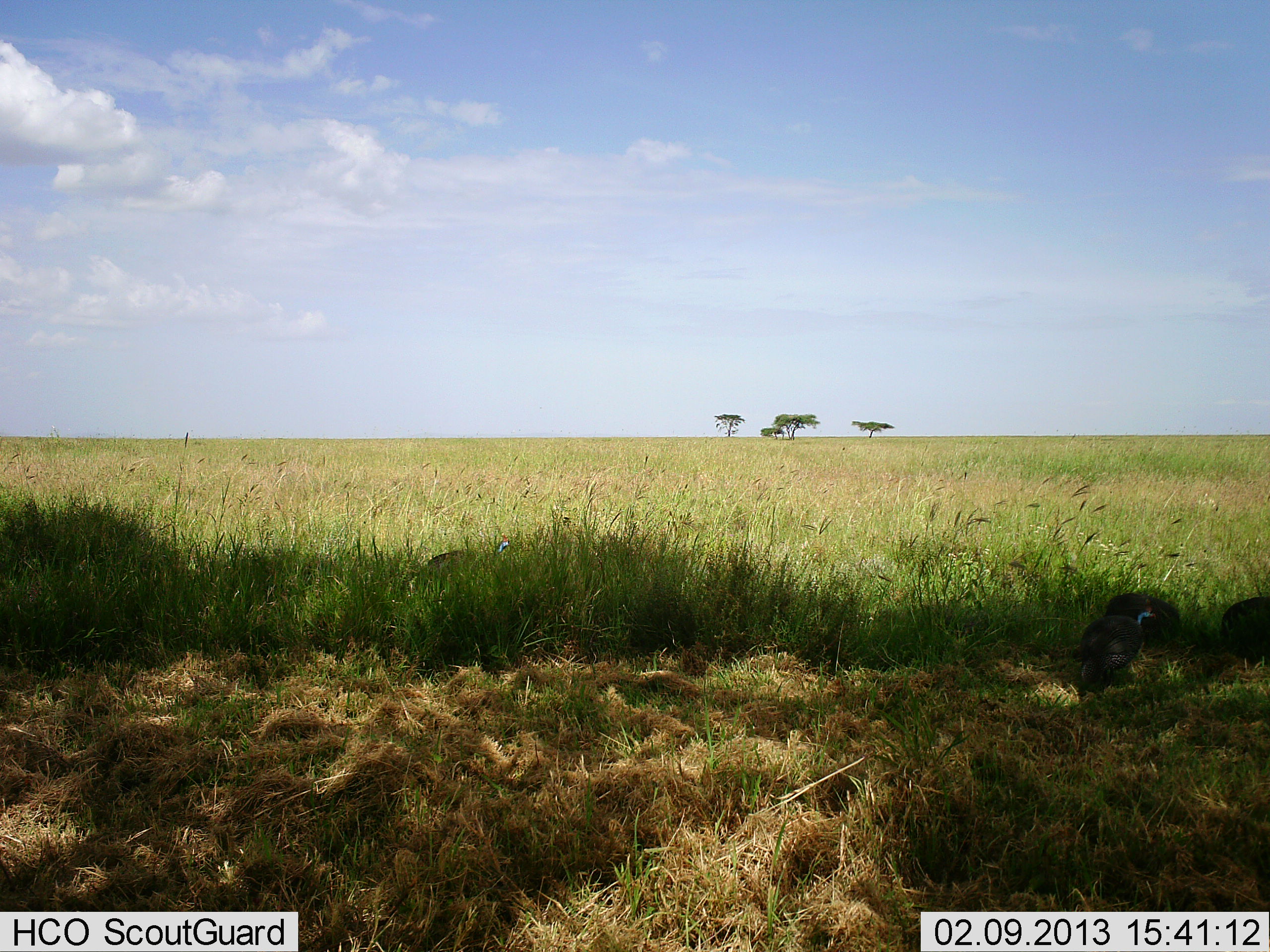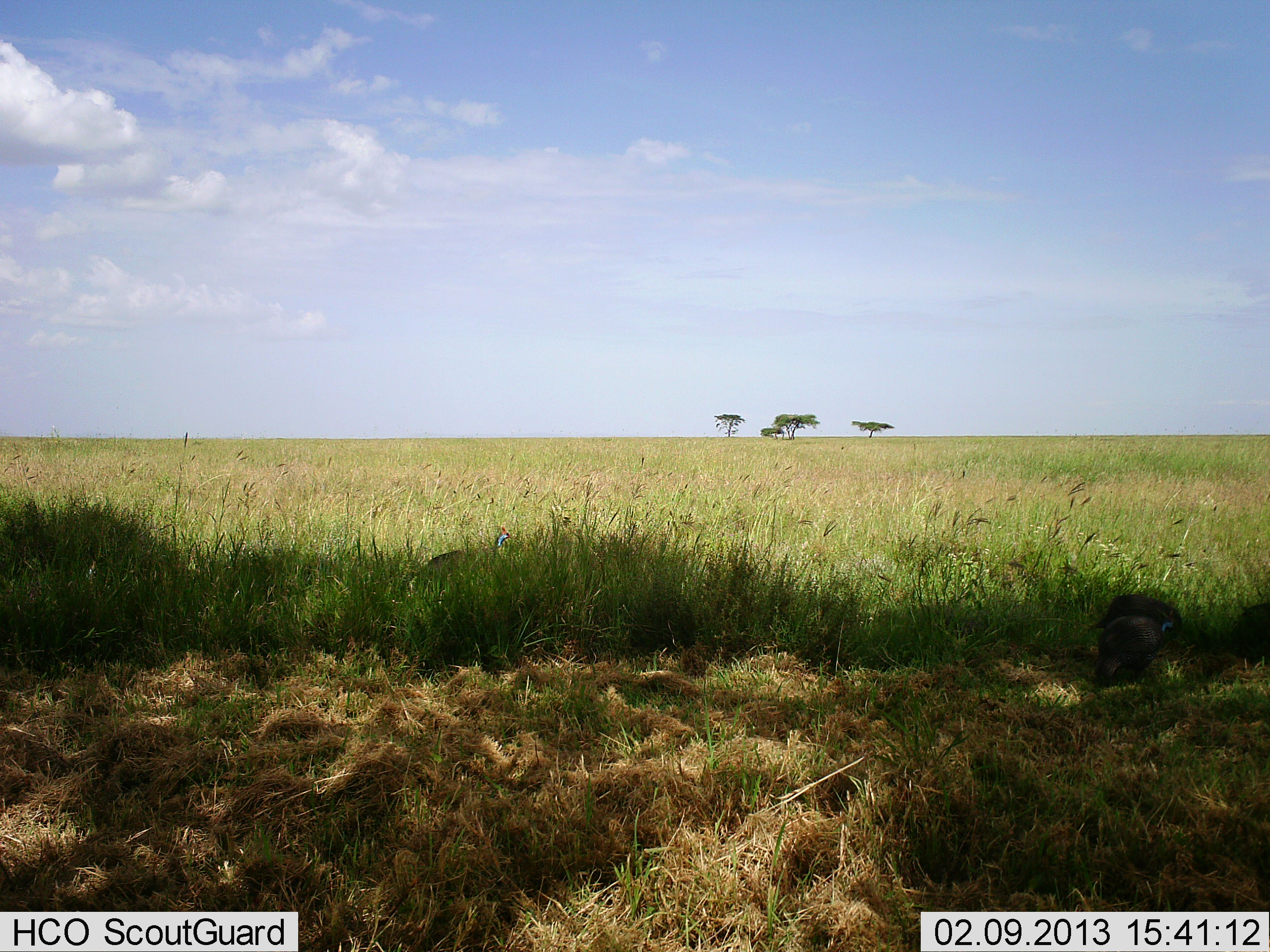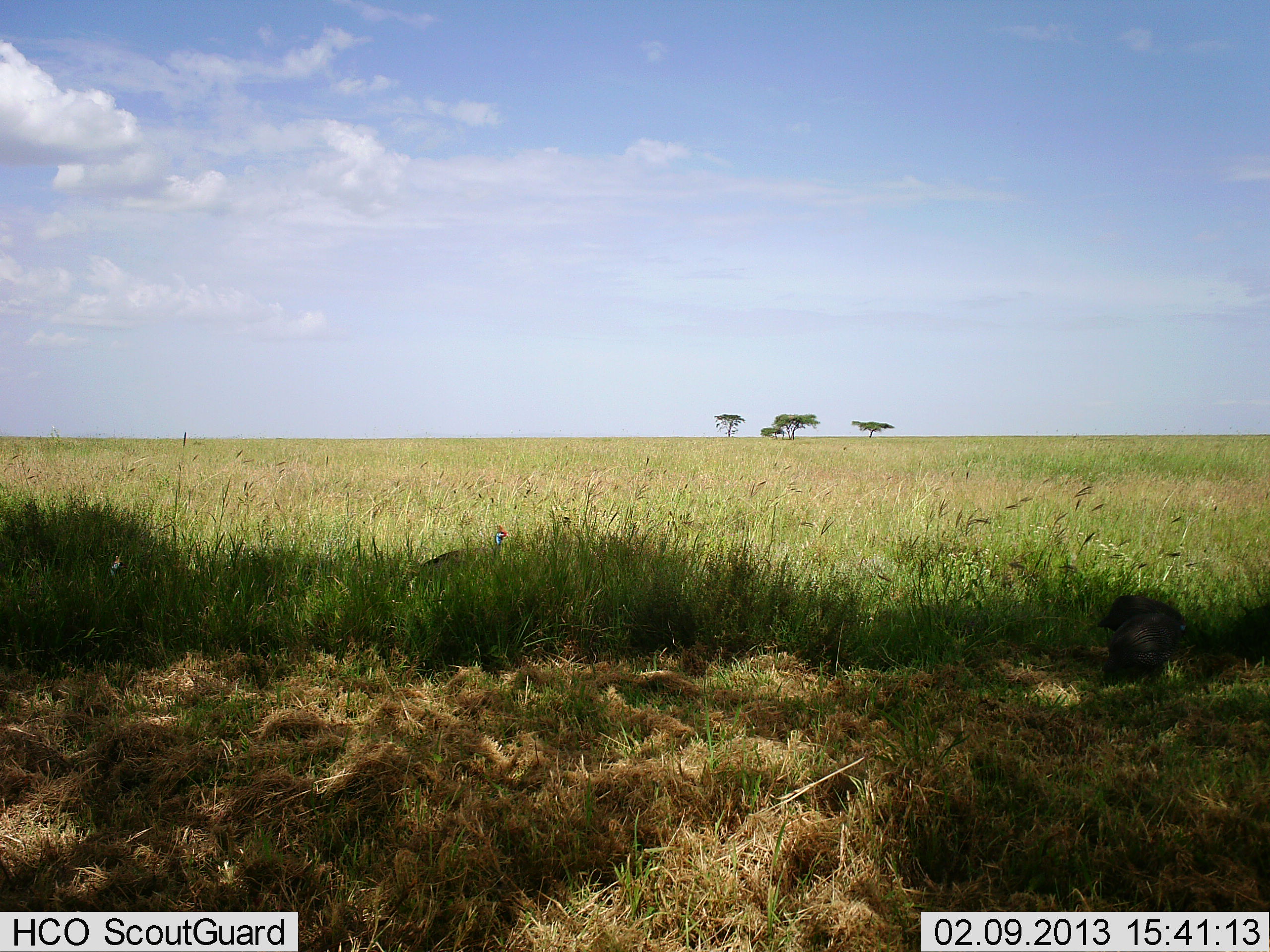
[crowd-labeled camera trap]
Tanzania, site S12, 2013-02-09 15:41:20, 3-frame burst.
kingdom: Animalia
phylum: Chordata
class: Aves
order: Galliformes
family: Numididae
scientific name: Numididae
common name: guinea fowl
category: guineafowl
Guineafowl (guinea fowl) (Numididae), count 3. Behavior (volunteer vote fractions): standing 40%, resting 0%, moving 56%, interacting 0%. Young present (vote fraction): 0%. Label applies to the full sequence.